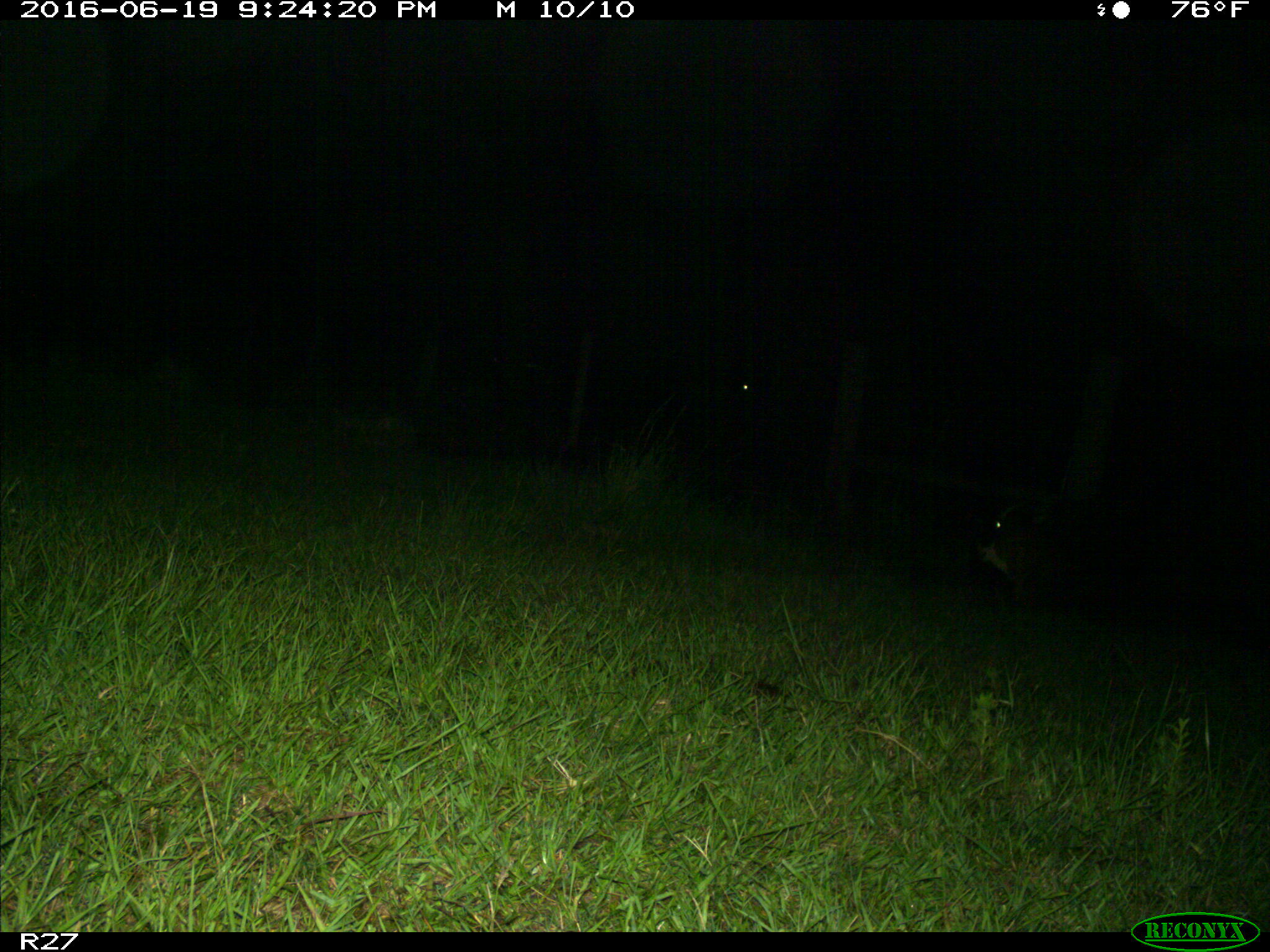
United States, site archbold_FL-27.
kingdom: Animalia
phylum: Chordata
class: Mammalia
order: Artiodactyla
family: Bovidae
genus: Bos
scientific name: Bos taurus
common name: domestic cow